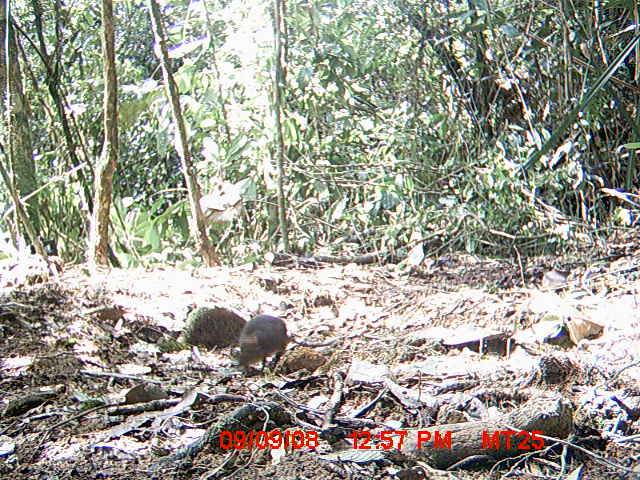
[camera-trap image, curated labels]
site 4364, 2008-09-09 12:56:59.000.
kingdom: Animalia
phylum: Chordata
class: Mammalia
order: Rodentia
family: Nesomyidae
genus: Nesomys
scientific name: Nesomys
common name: nesomys rodents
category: nesomys sp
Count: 1.